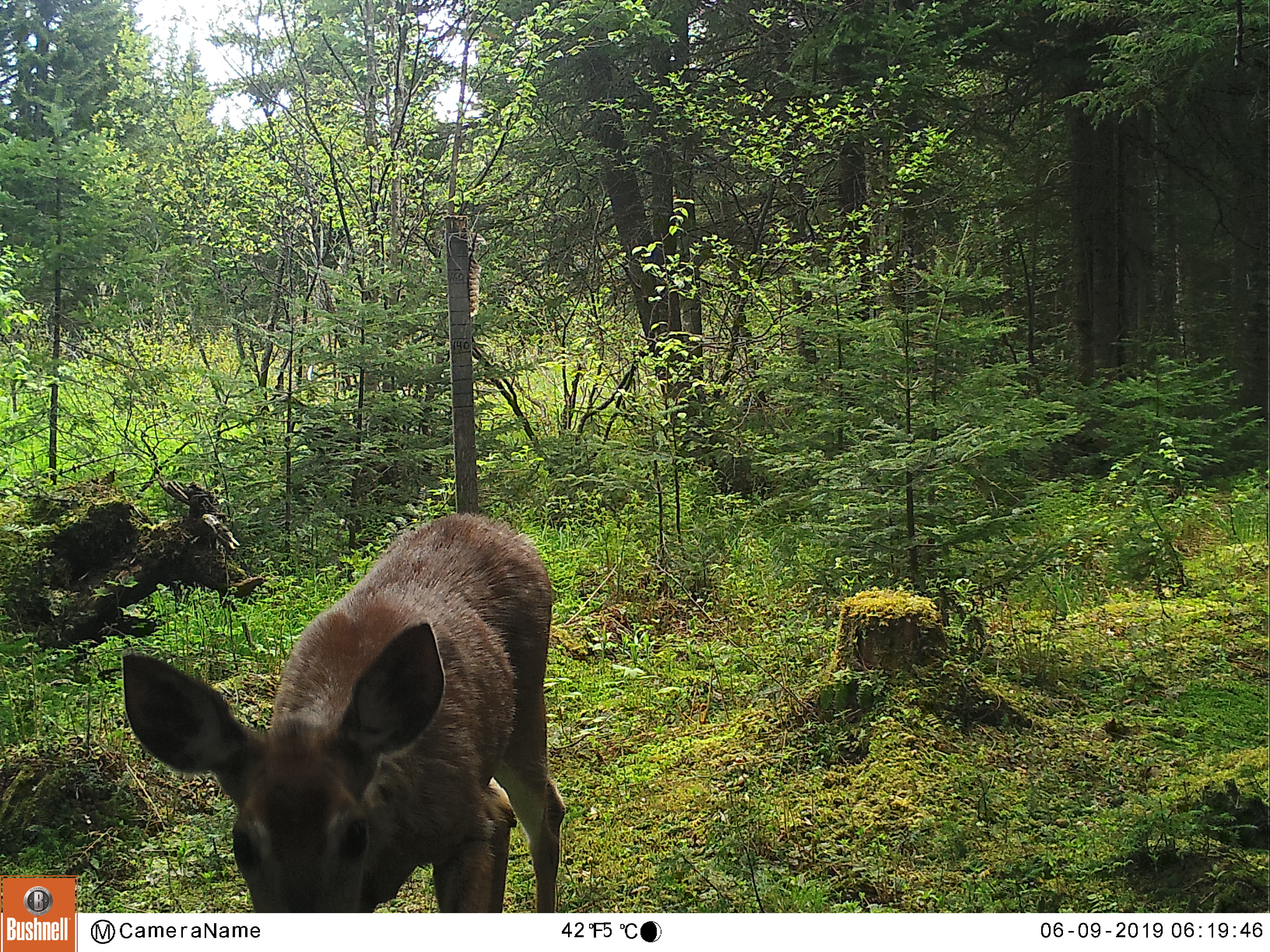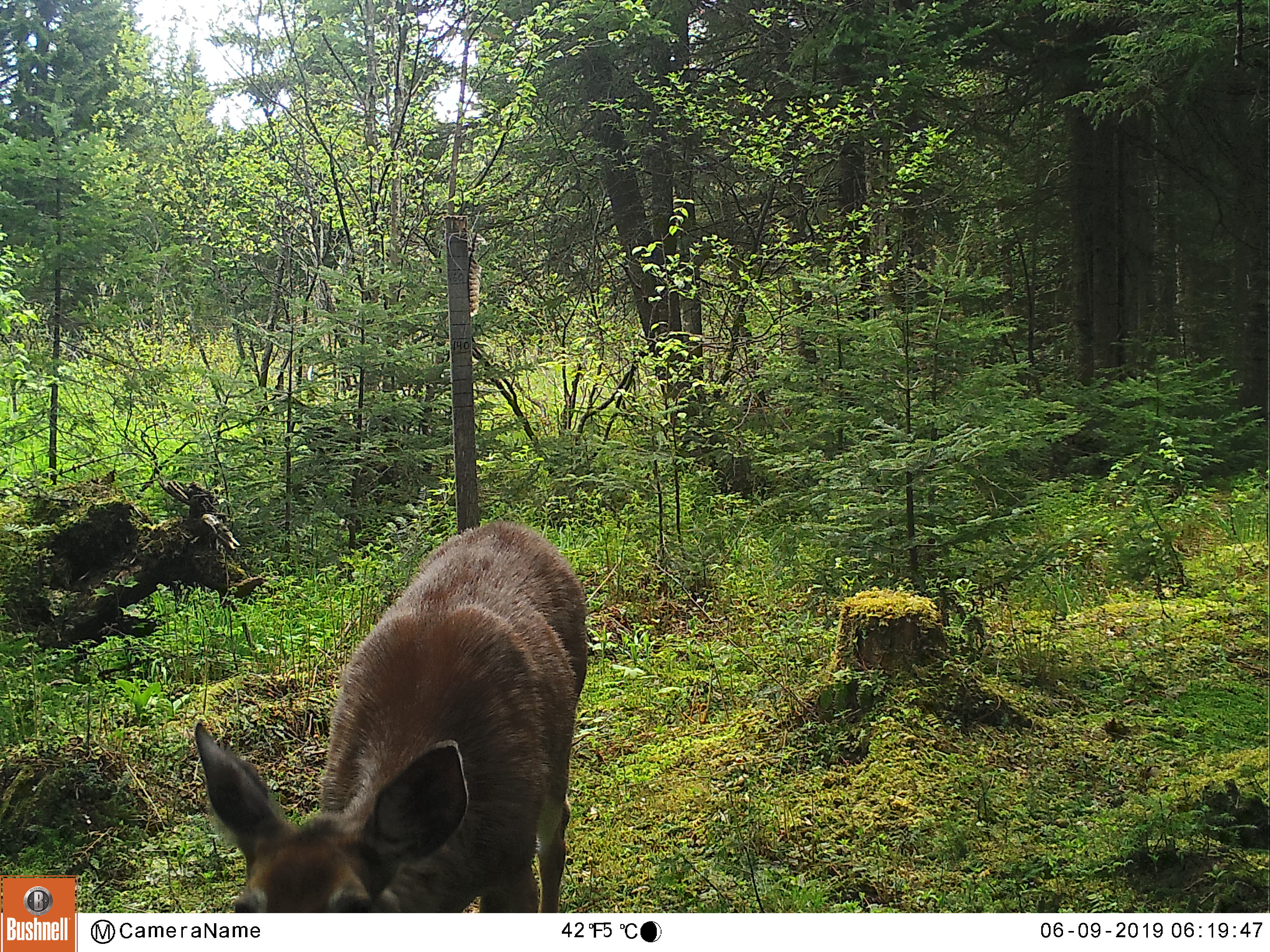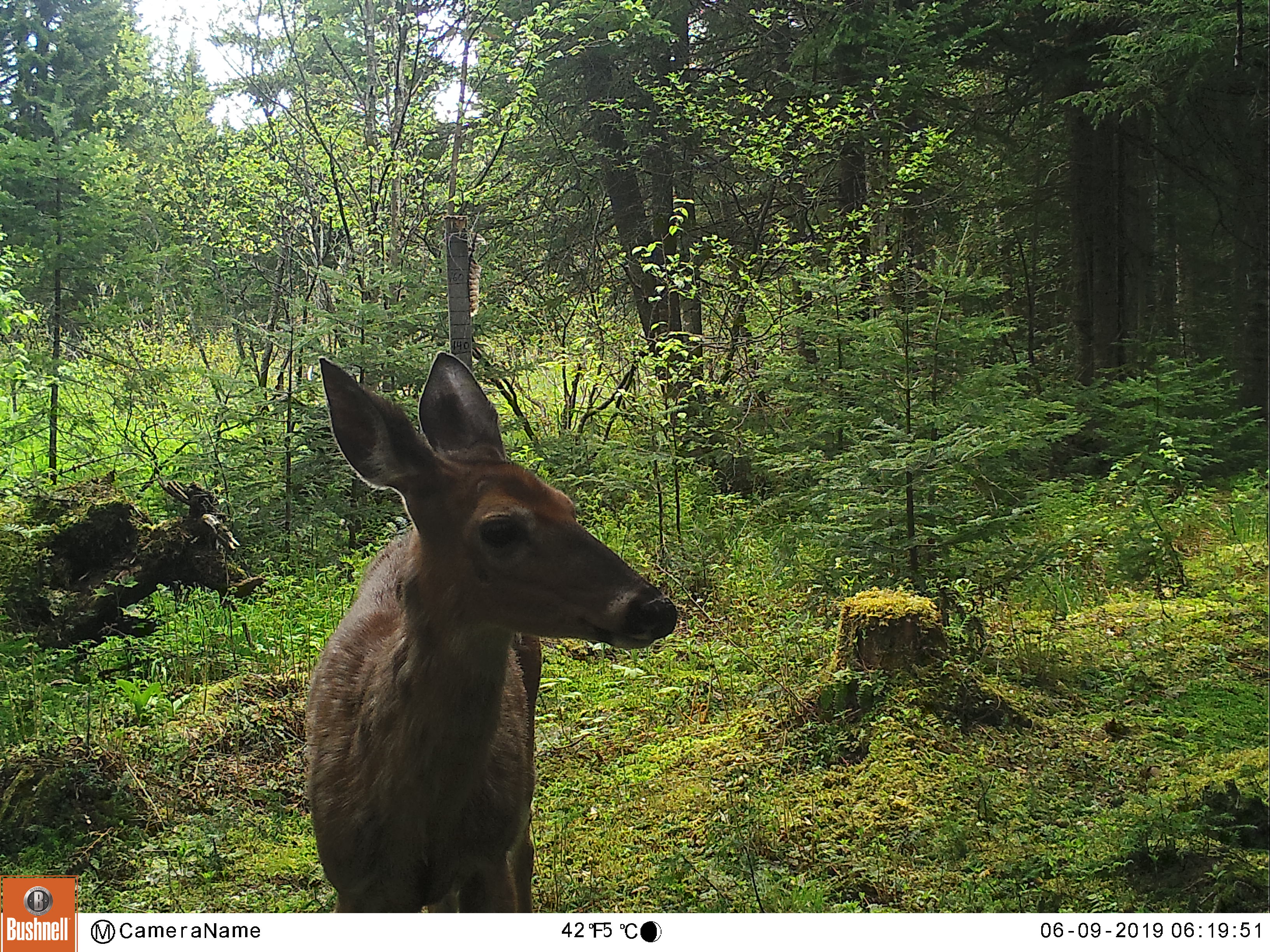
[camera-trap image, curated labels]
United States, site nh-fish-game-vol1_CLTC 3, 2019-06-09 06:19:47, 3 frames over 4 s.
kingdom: Animalia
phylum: Chordata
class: Mammalia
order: Artiodactyla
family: Cervidae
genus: Odocoileus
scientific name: Odocoileus virginianus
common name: white-tailed deer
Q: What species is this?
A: White-tailed deer (Odocoileus virginianus).